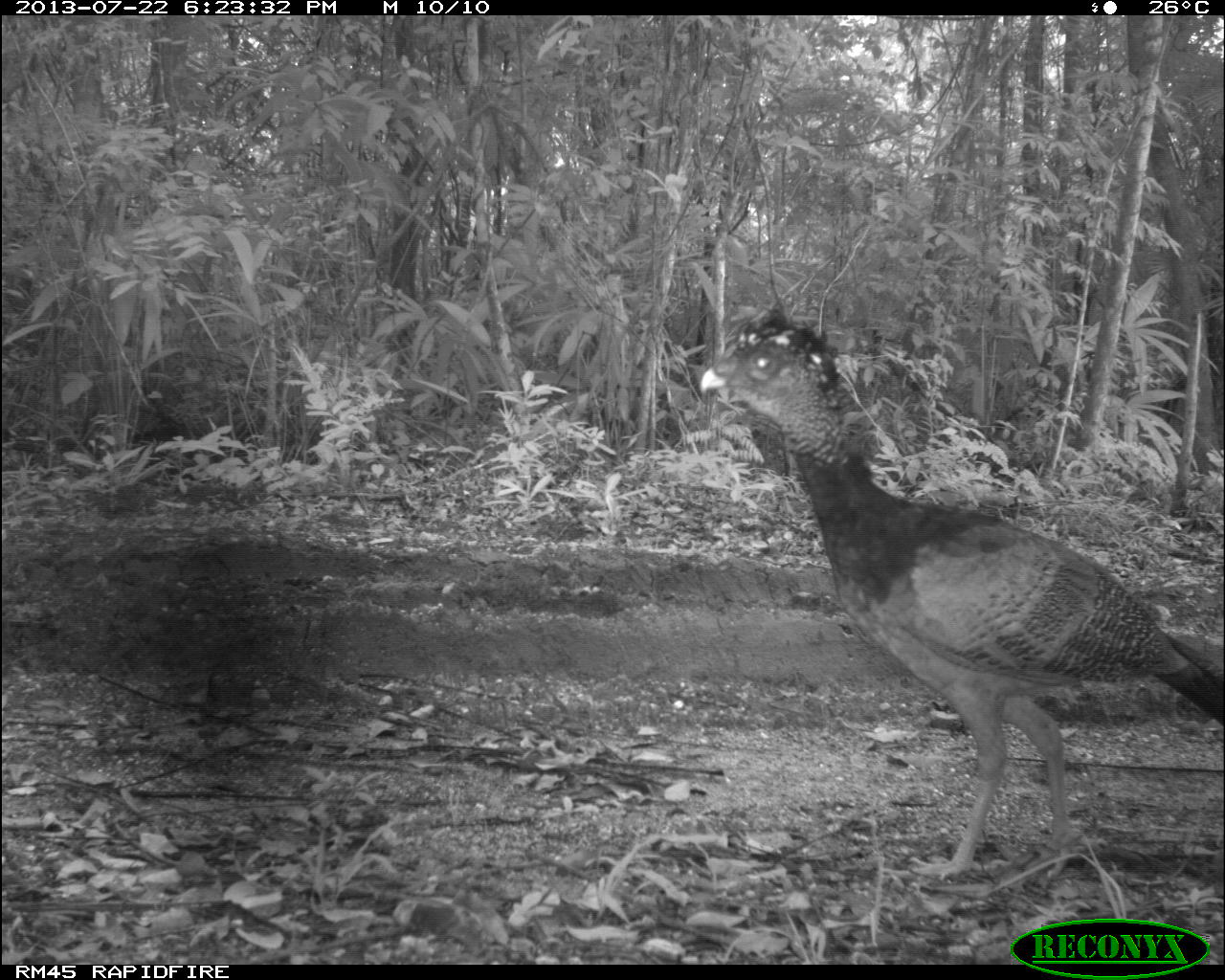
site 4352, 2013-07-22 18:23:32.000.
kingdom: Animalia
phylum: Chordata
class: Aves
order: Galliformes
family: Cracidae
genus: Crax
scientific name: Crax rubra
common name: great curassow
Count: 1.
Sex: female.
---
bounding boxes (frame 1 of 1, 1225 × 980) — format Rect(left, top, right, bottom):
crax rubra: Rect(697, 312, 1225, 877)